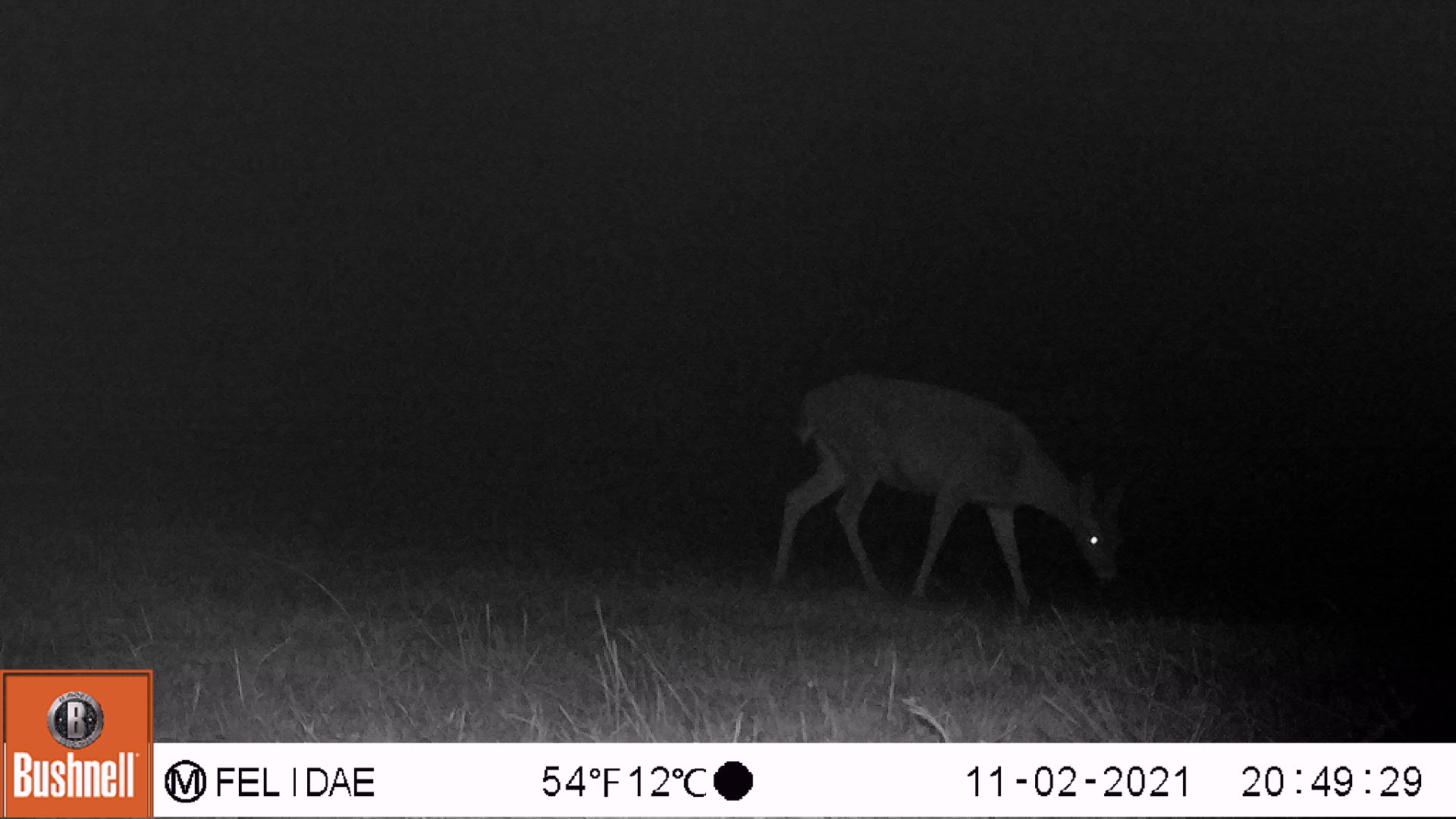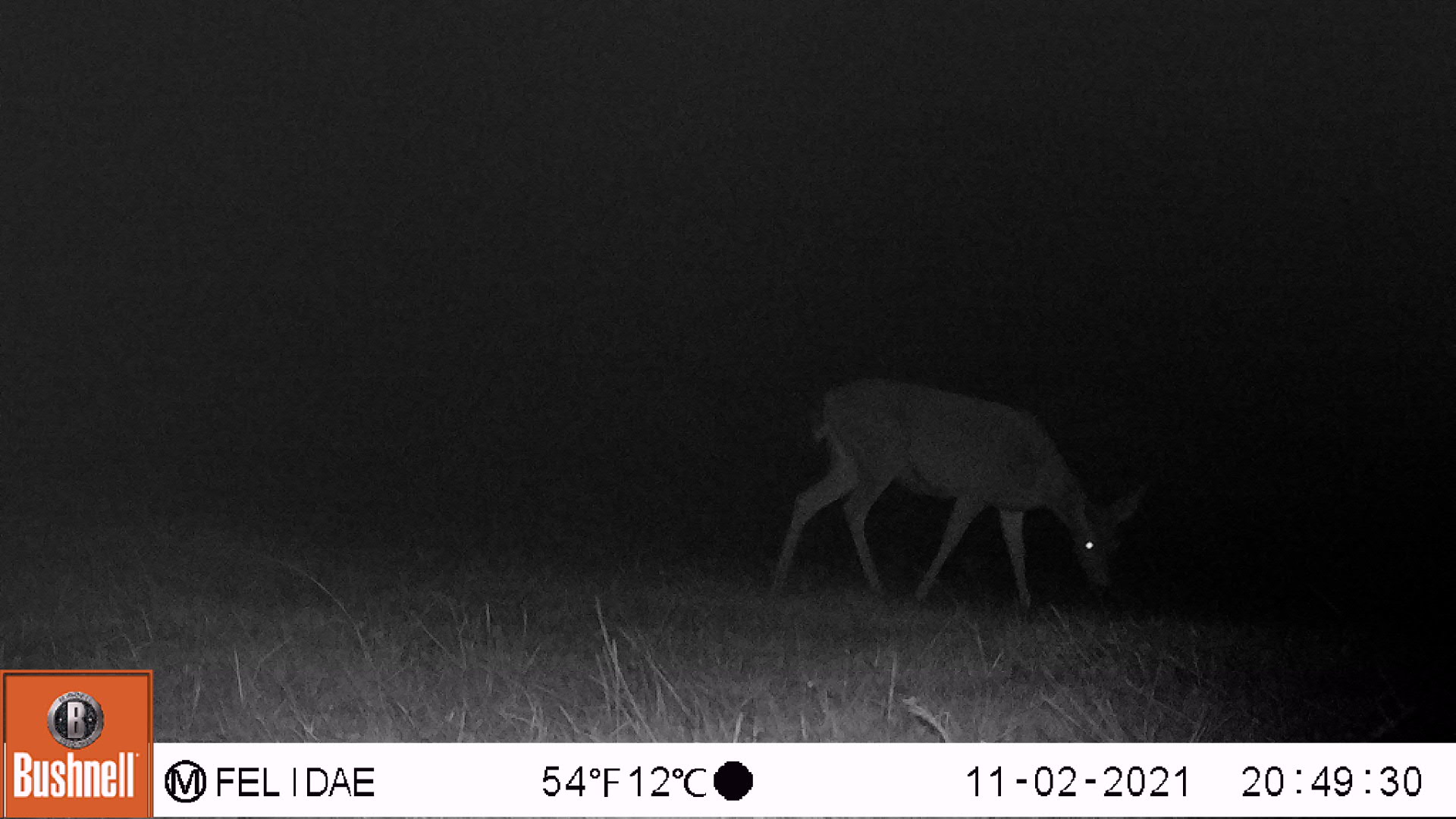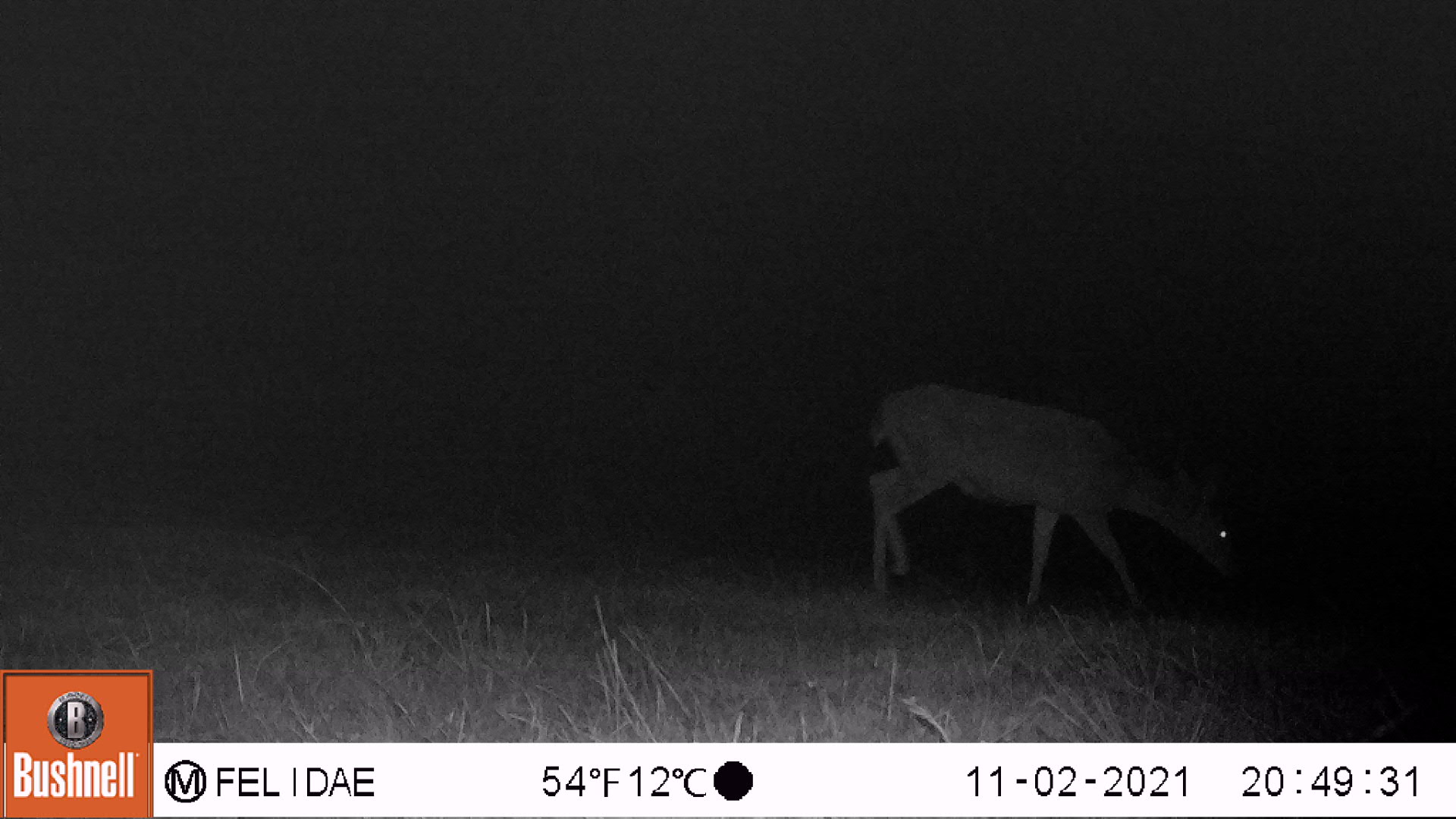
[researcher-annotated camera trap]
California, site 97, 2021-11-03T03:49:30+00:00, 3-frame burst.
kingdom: Animalia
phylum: Chordata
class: Mammalia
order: Artiodactyla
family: Cervidae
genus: Odocoileus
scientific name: Odocoileus hemionus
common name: mule deer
Mule deer (Odocoileus hemionus).